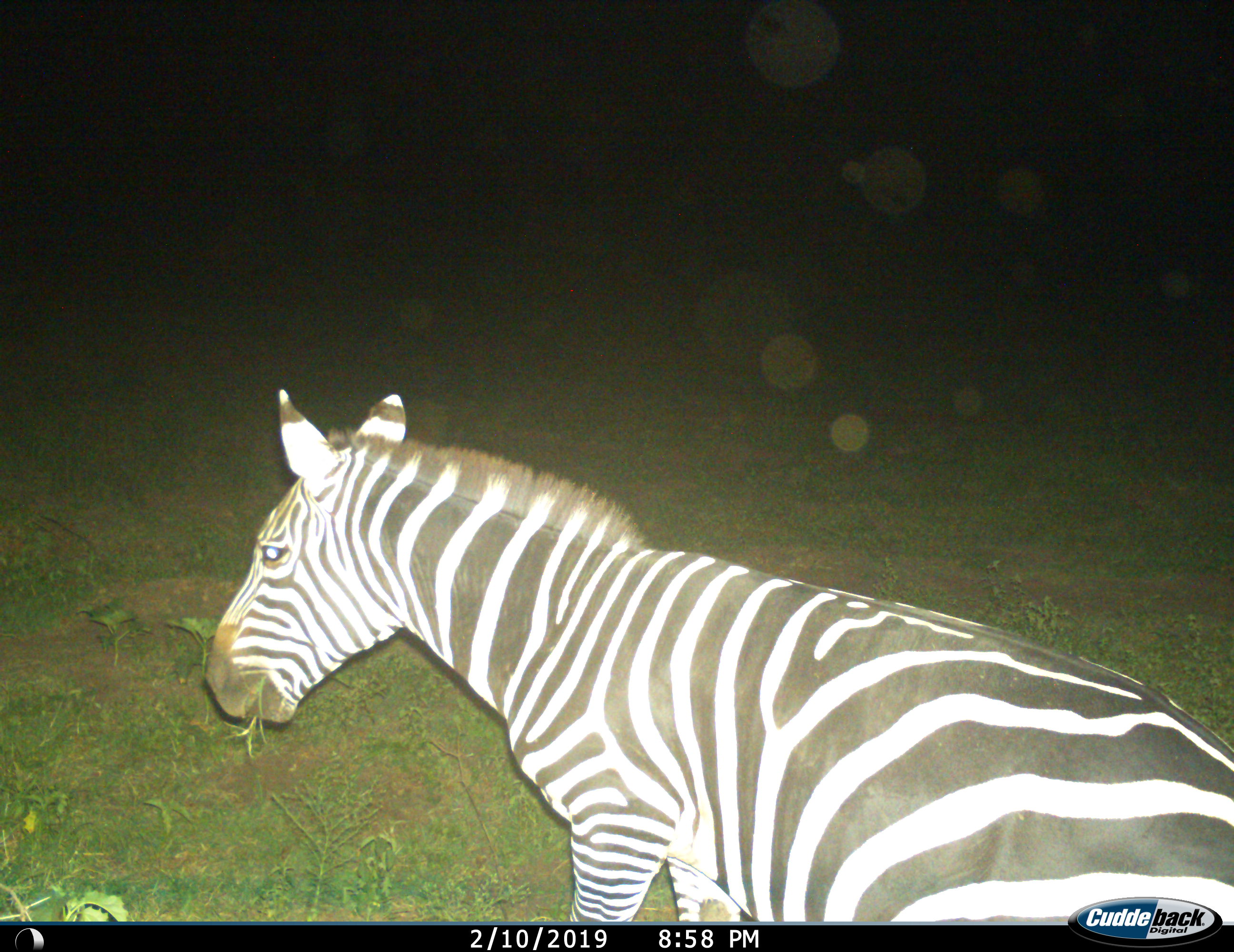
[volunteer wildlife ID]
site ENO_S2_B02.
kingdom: Animalia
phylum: Chordata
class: Mammalia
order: Perissodactyla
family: Equidae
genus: Equus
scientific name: Equus quagga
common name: plains zebra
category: zebraplains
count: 1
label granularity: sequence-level